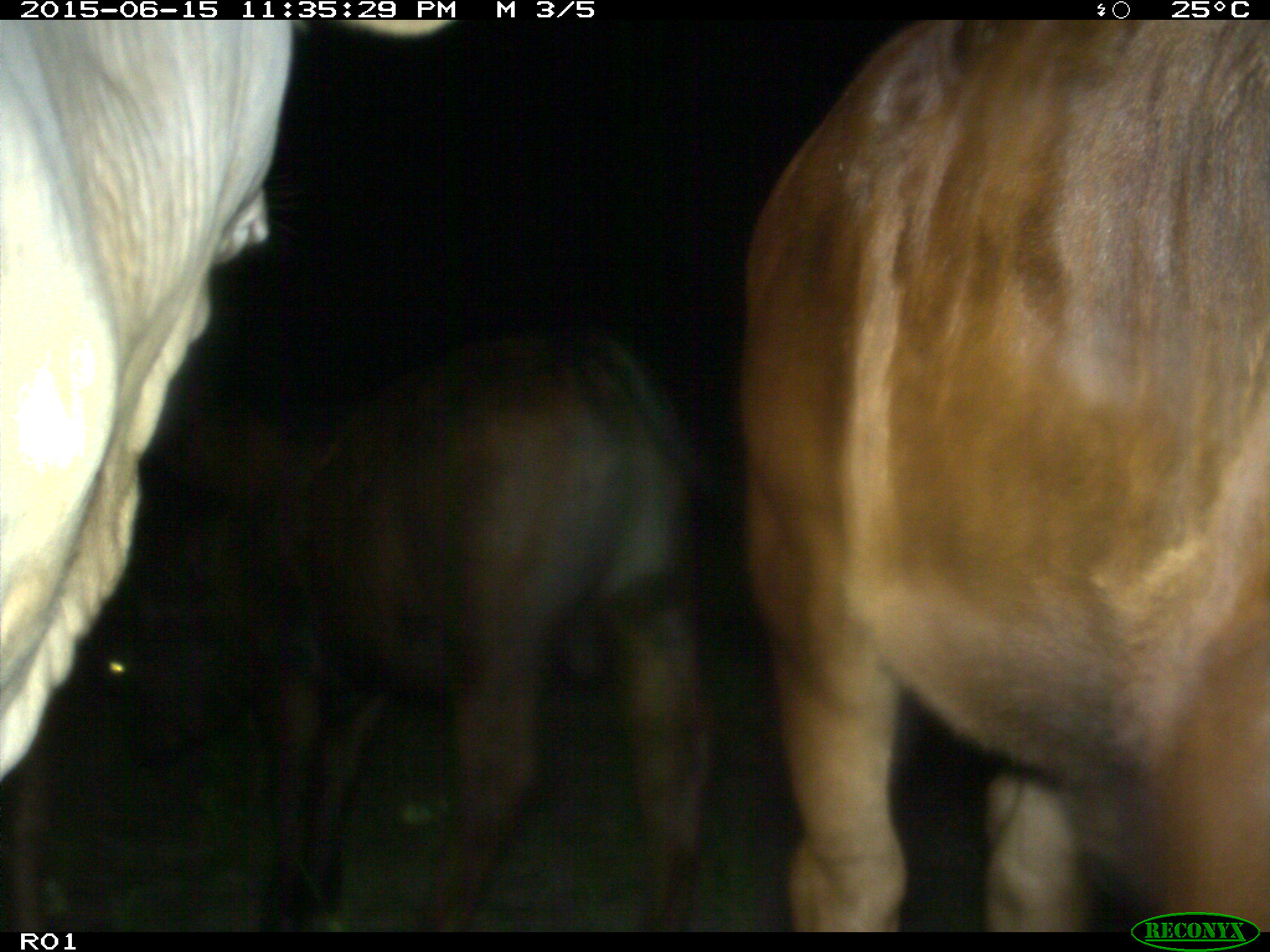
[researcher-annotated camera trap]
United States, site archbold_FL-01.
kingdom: Animalia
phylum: Chordata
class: Mammalia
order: Artiodactyla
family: Bovidae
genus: Bos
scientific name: Bos taurus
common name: domestic cow